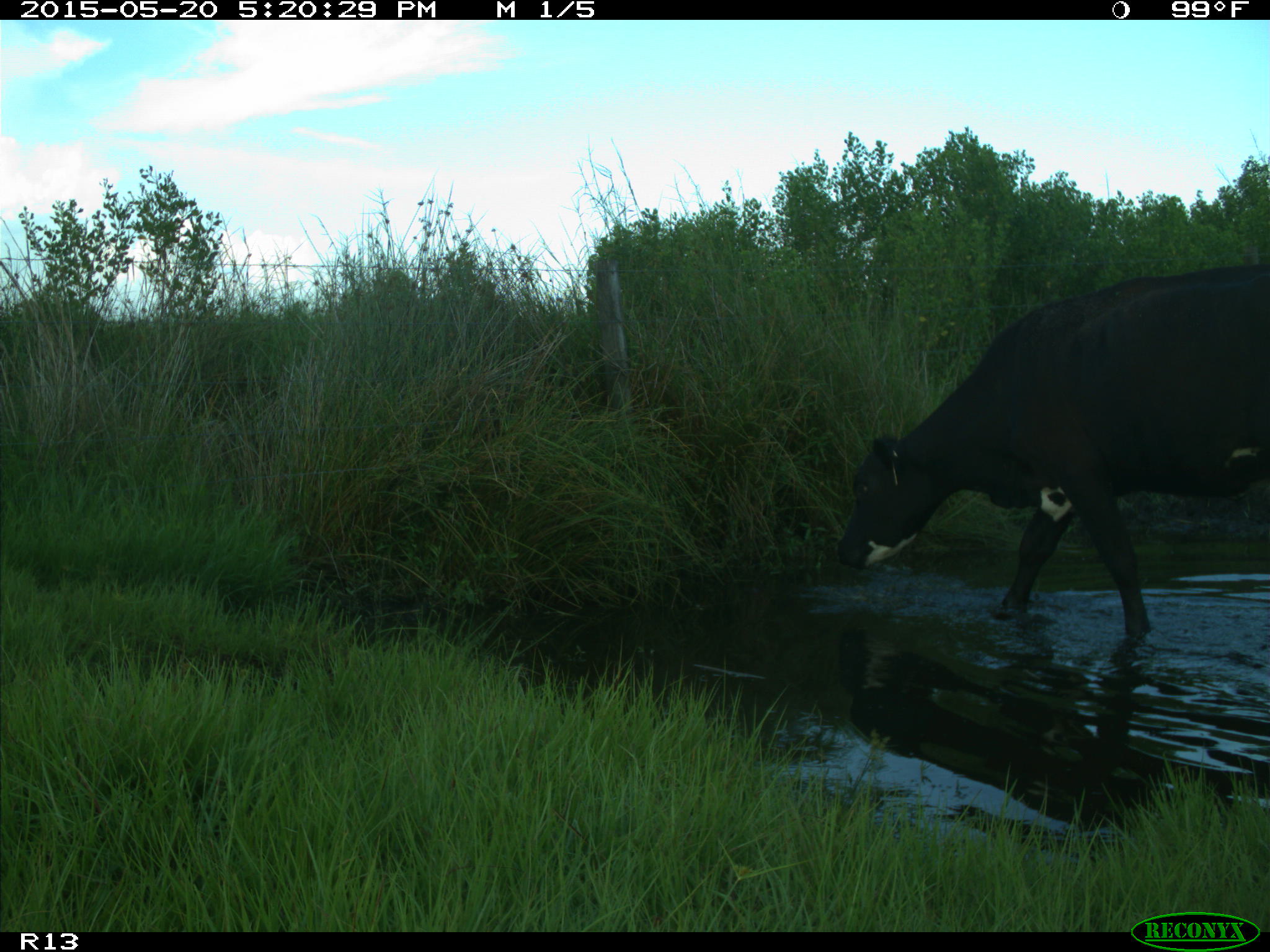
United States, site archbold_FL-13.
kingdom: Animalia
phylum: Chordata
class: Mammalia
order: Artiodactyla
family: Bovidae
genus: Bos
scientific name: Bos taurus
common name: domestic cow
Bos taurus (domestic cow).